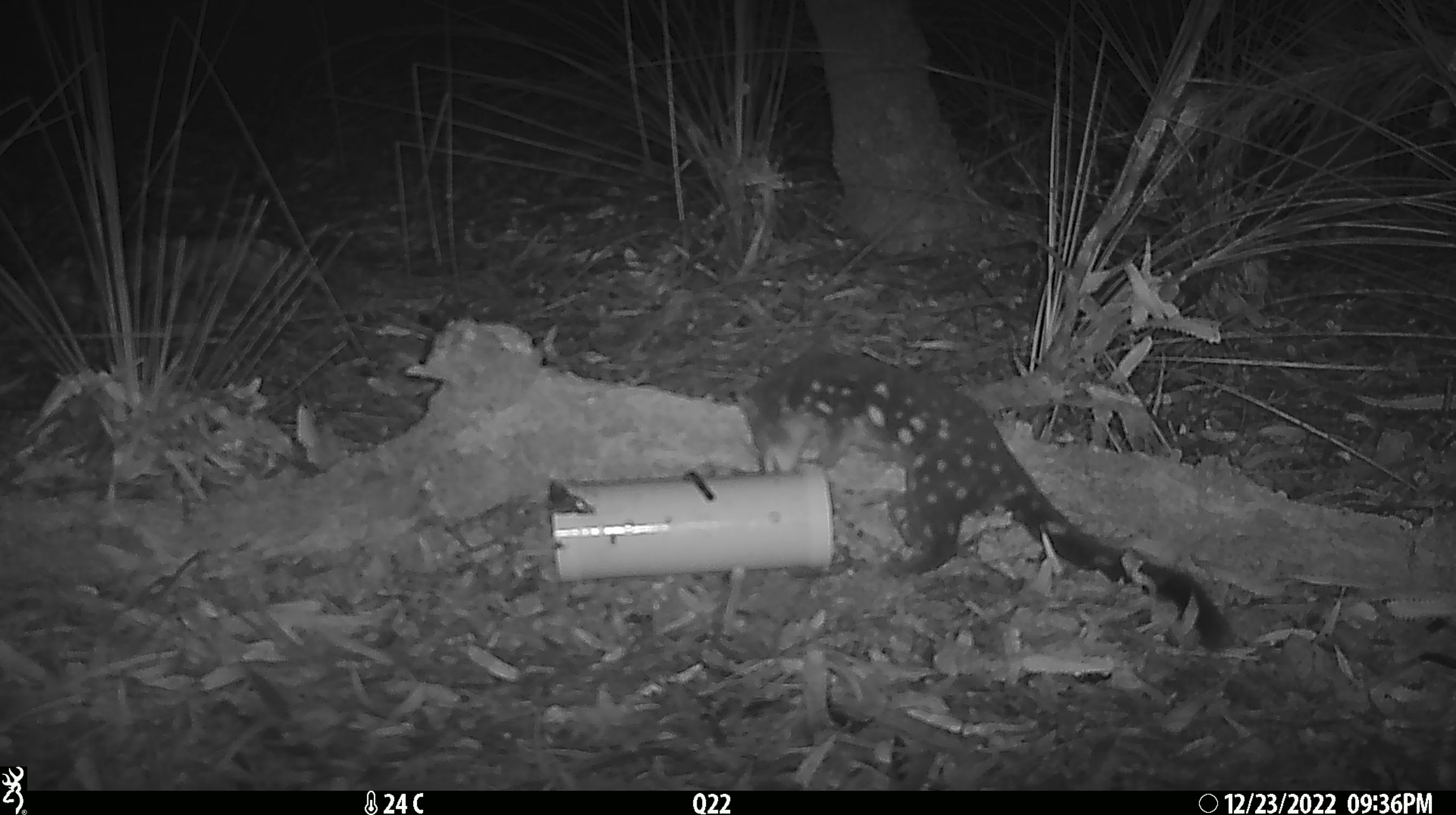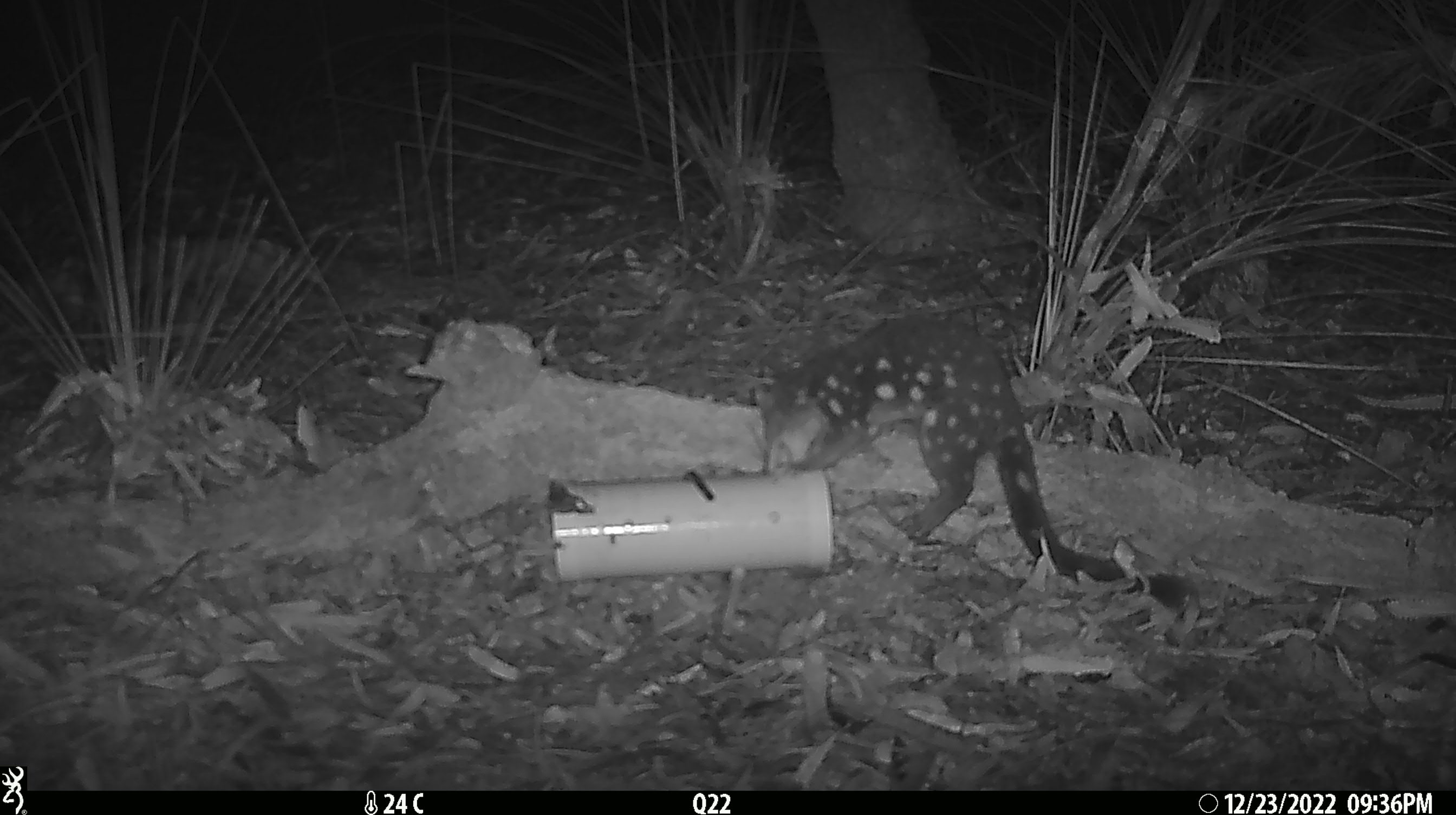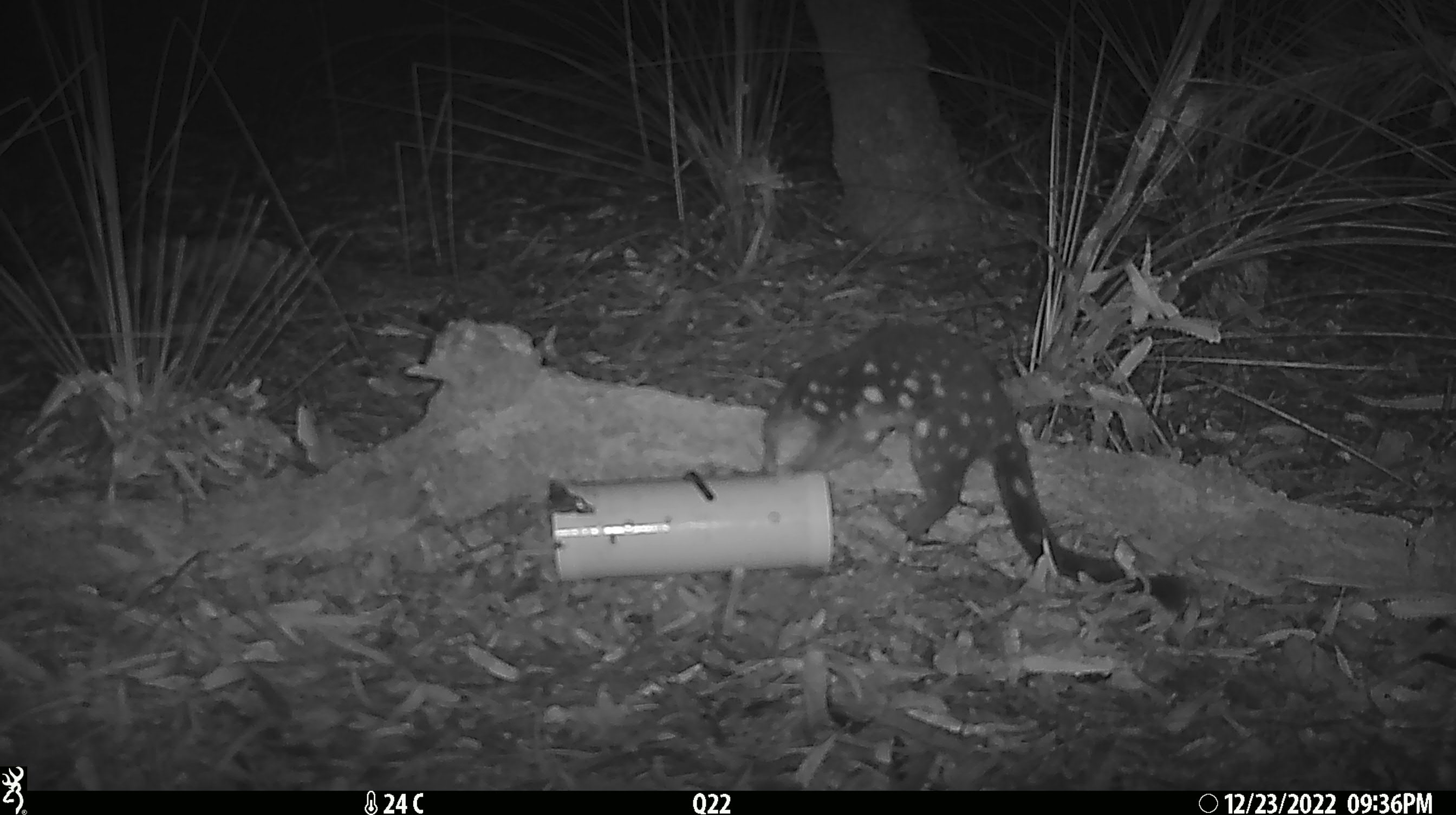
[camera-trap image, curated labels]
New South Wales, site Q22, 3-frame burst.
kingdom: Animalia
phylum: Chordata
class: Mammalia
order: Dasyuromorphia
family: Dasyuridae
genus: Dasyurus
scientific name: Dasyurus maculatus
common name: spotted-tailed quoll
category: quoll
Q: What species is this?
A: Quoll (spotted-tailed quoll) (Dasyurus maculatus).